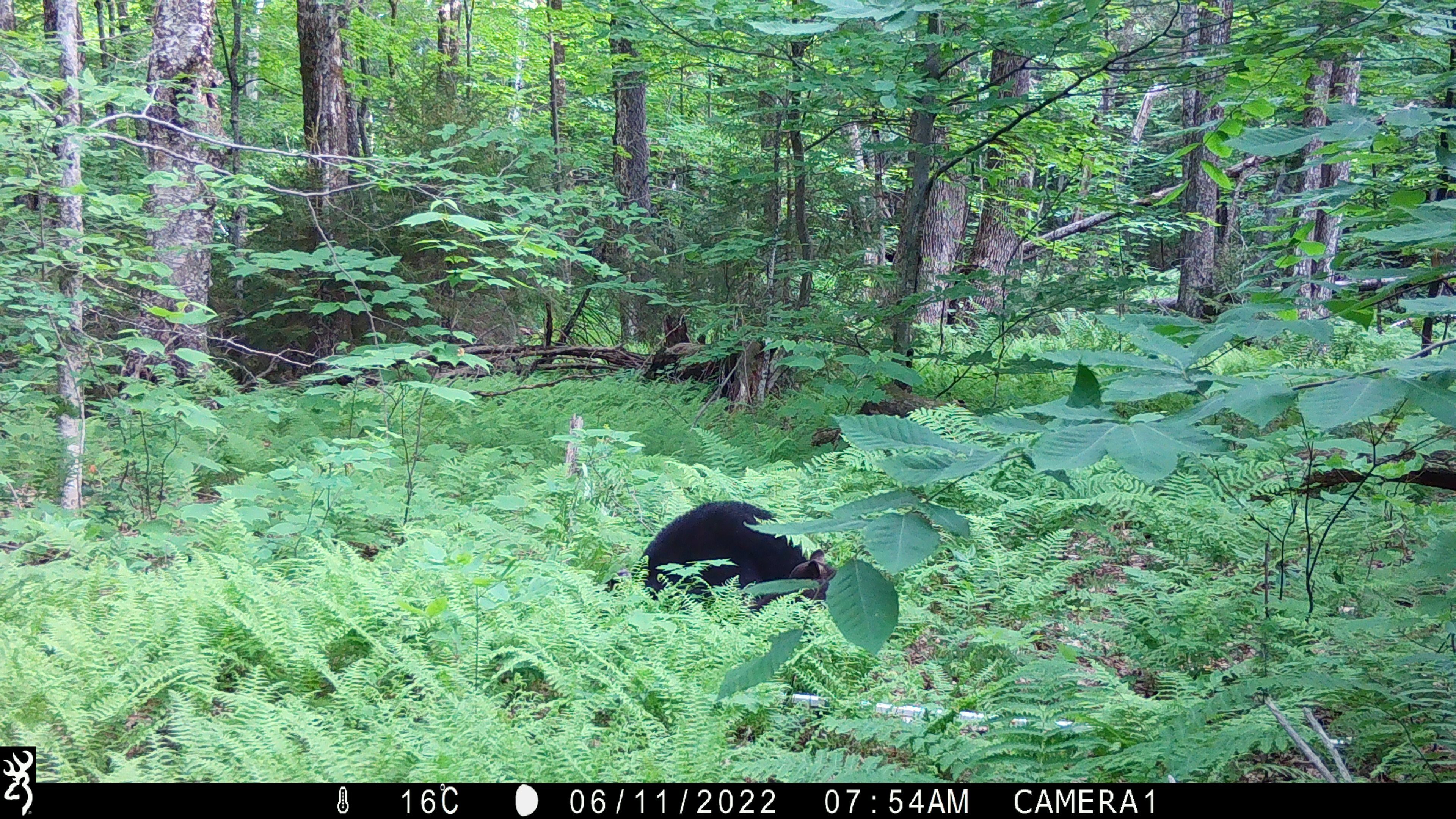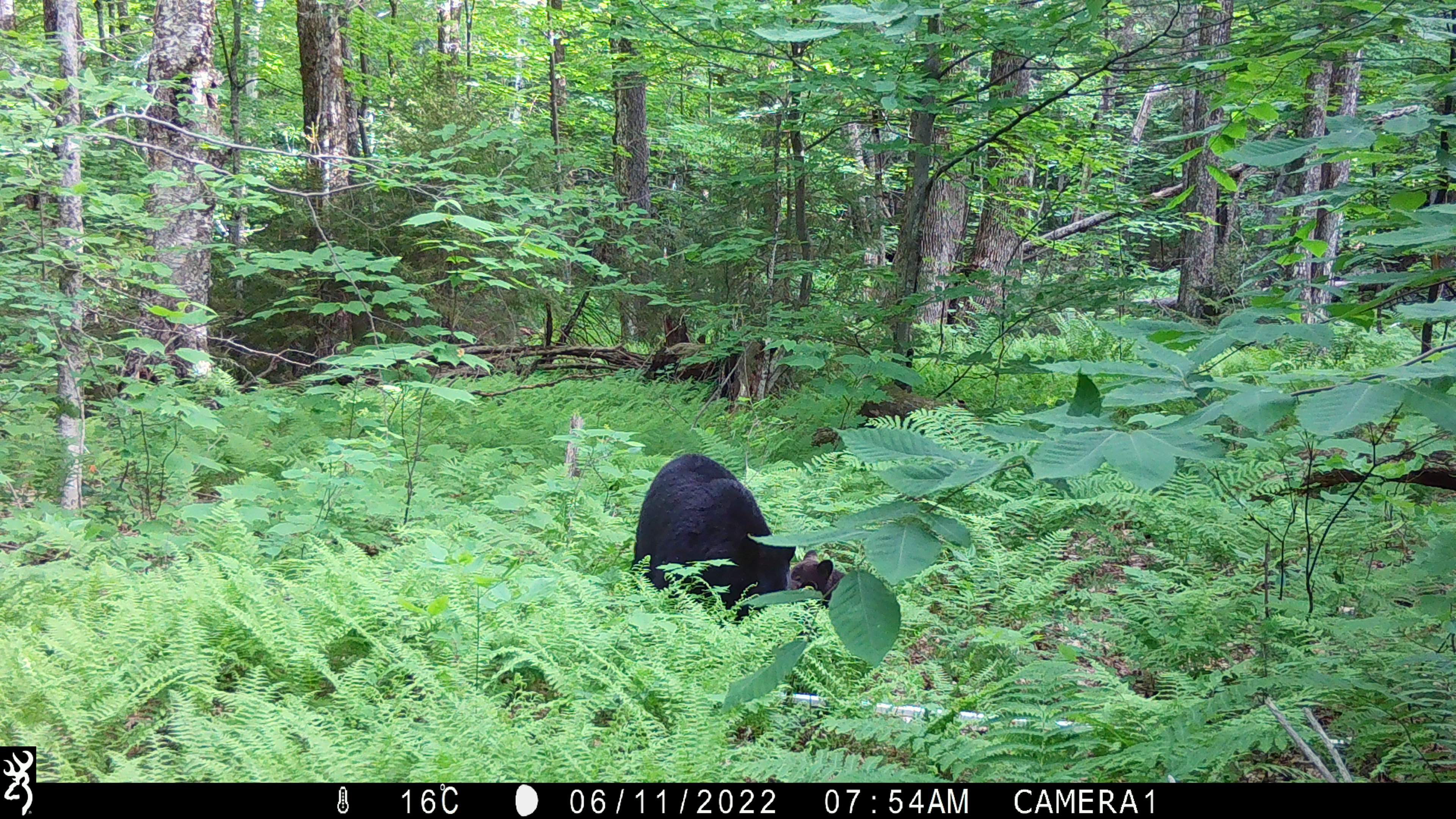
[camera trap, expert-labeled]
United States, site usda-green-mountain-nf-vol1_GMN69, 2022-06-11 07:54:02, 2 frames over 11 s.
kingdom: Animalia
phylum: Chordata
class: Mammalia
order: Carnivora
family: Ursidae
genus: Ursus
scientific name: Ursus americanus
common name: black bear